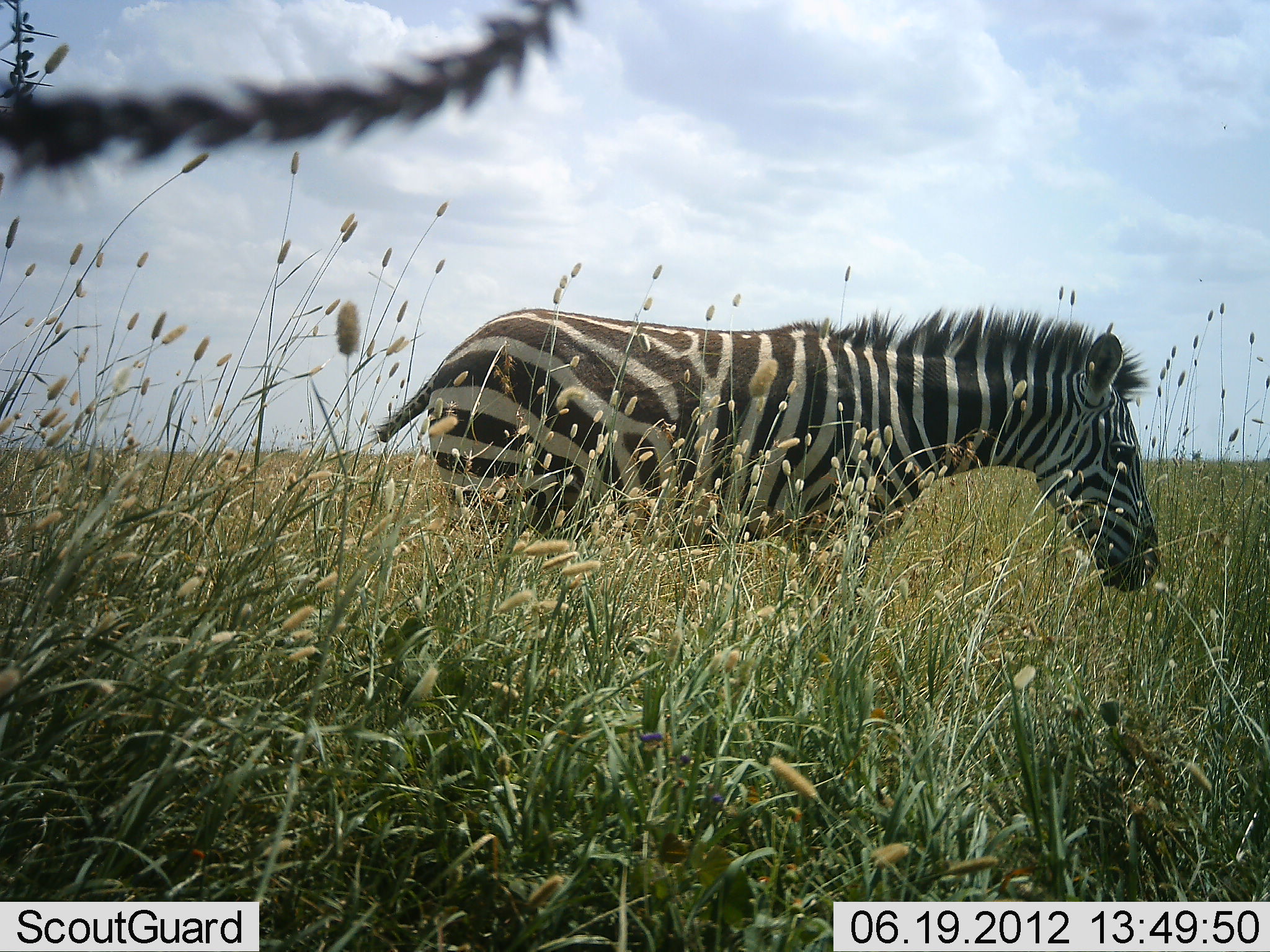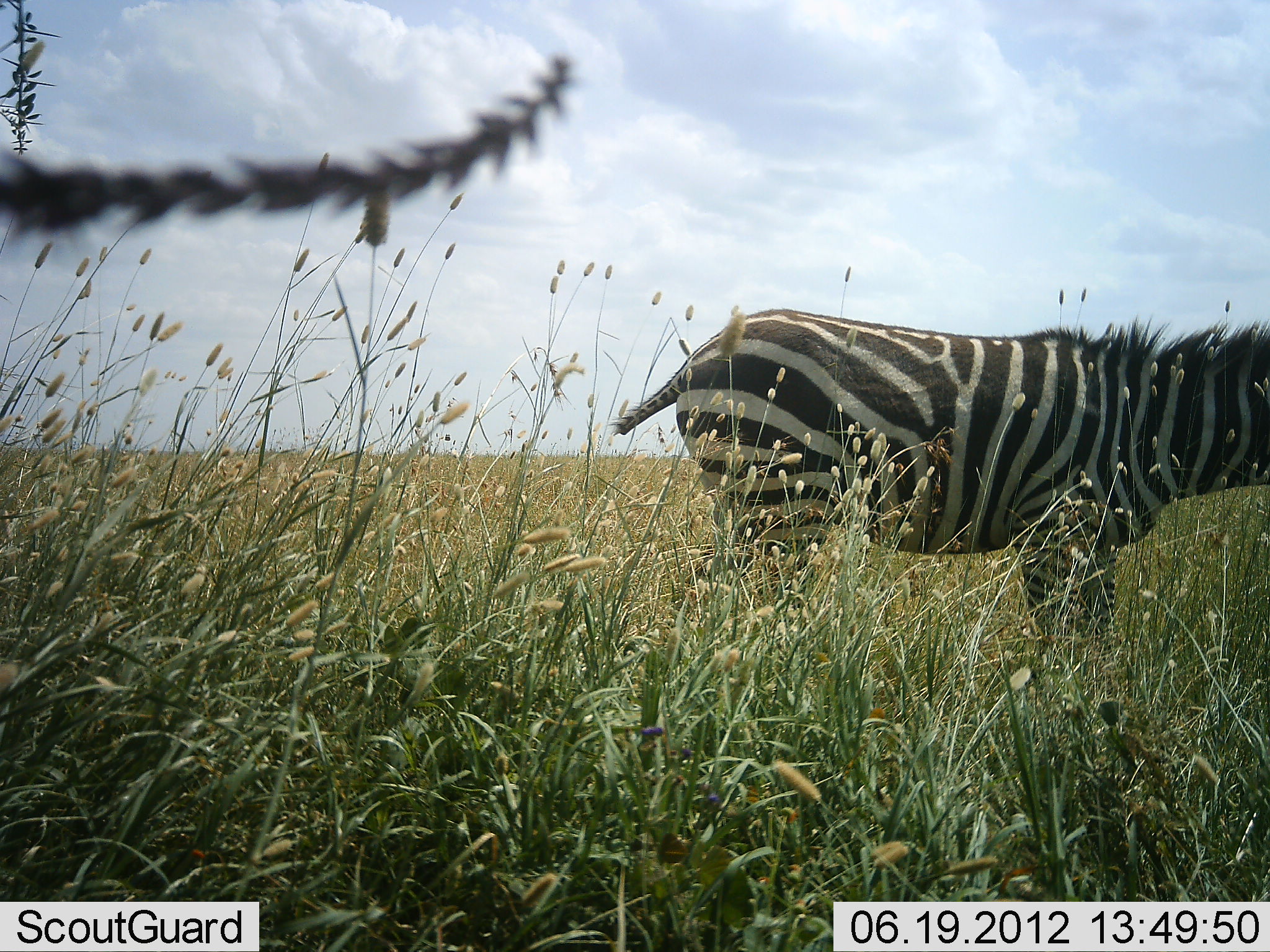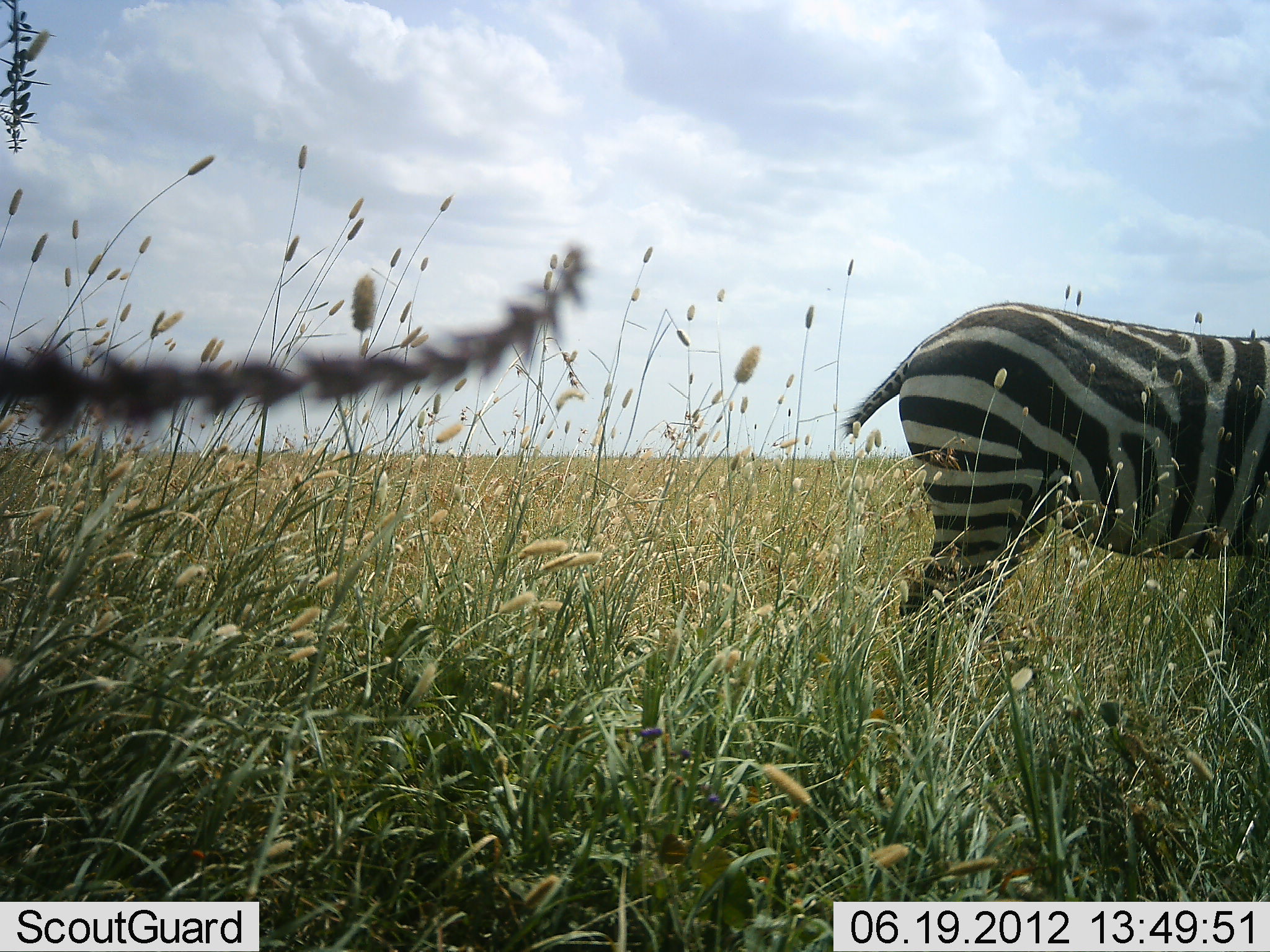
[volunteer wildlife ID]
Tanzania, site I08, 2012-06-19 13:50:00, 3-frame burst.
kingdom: Animalia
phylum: Chordata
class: Mammalia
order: Perissodactyla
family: Equidae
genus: Equus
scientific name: Equus quagga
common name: plains zebra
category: zebra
Zebra (plains zebra) (Equus quagga), count 1. Behavior (volunteer vote fractions): standing 10%, resting 0%, moving 90%, interacting 0%. Young present (vote fraction): 0%. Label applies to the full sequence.